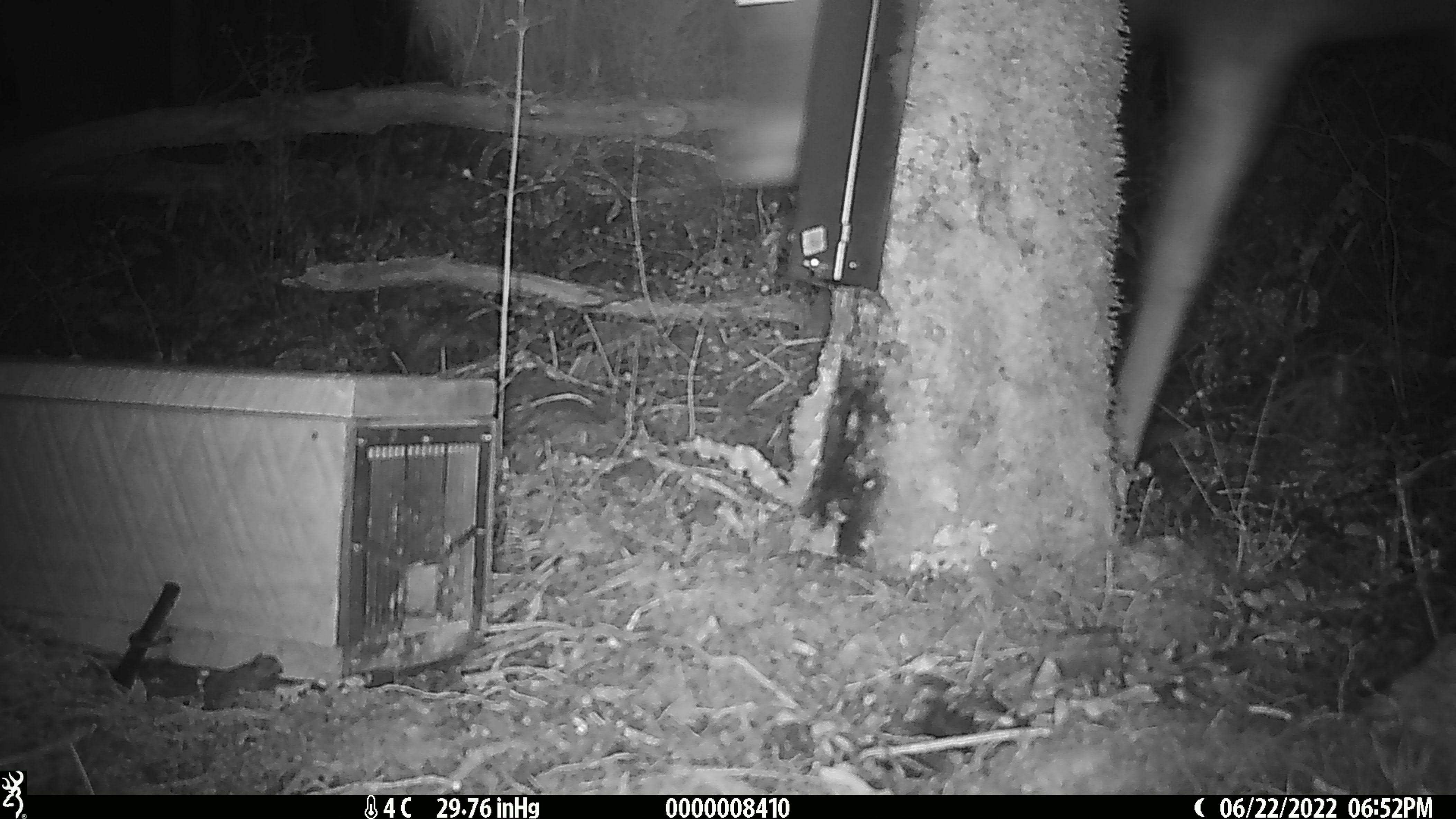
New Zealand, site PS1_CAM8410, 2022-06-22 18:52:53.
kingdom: Animalia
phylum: Chordata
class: Aves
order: Apterygiformes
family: Apterygidae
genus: Apteryx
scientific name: Apteryx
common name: kiwi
Kiwi (Apteryx).